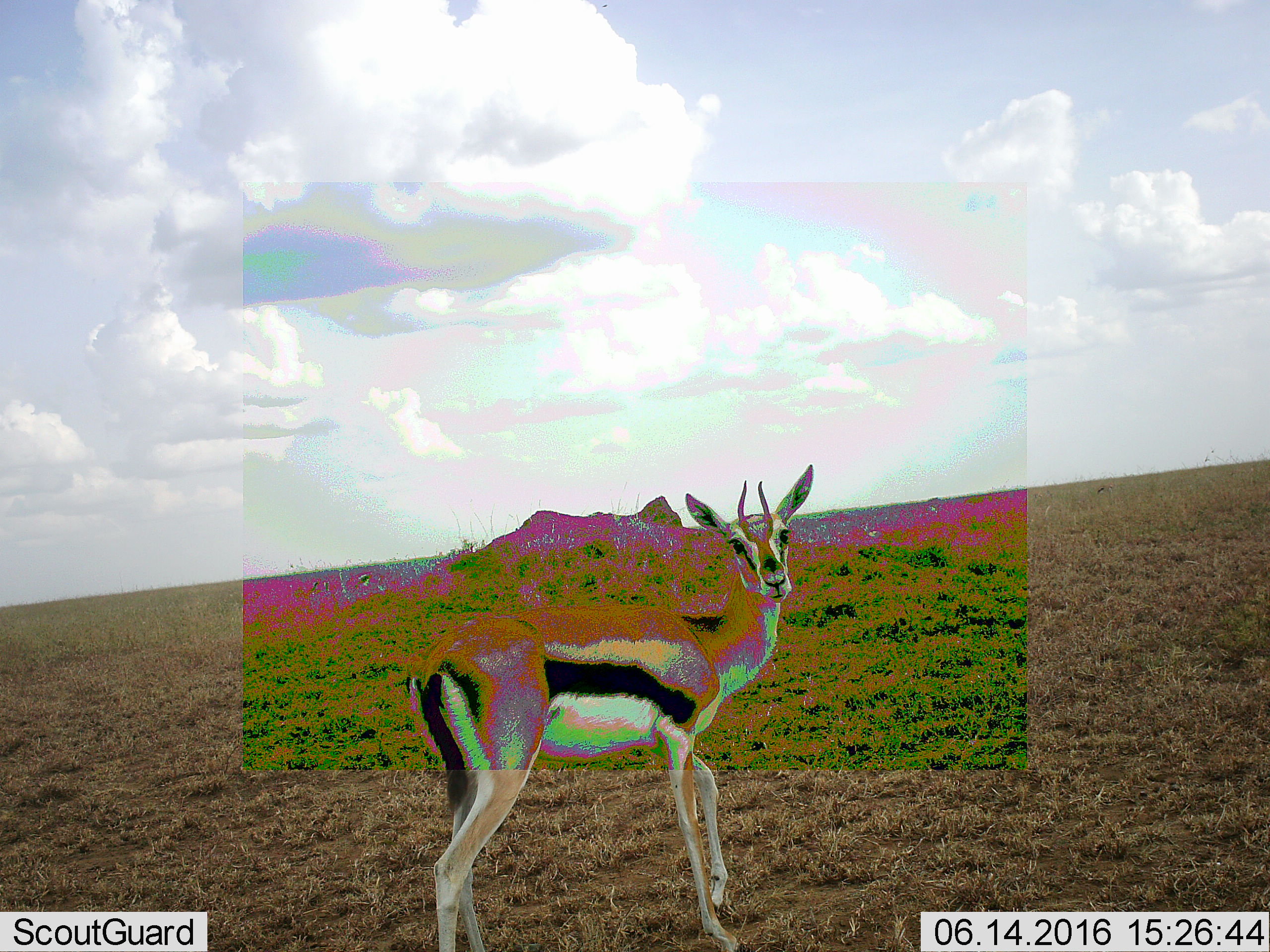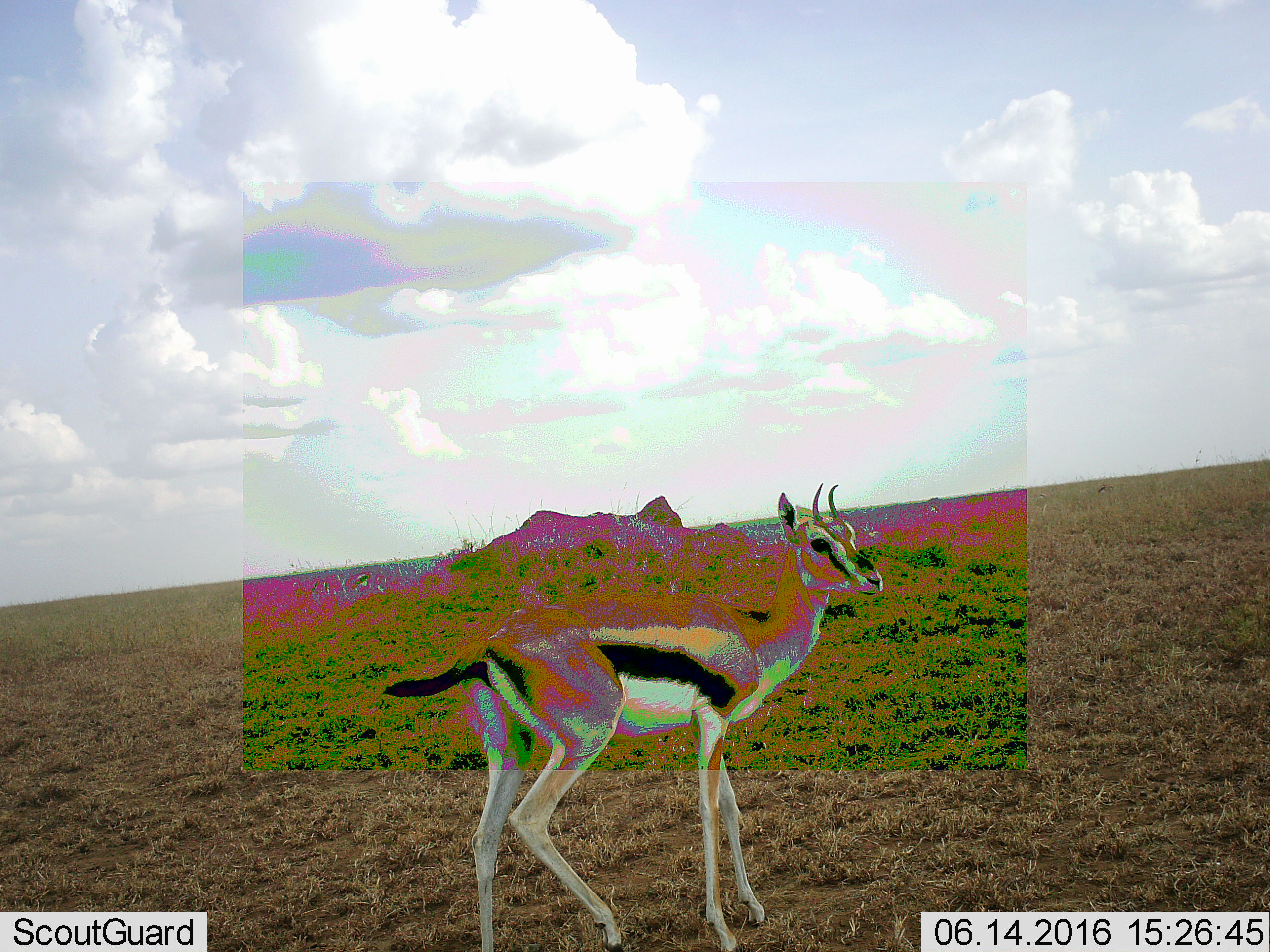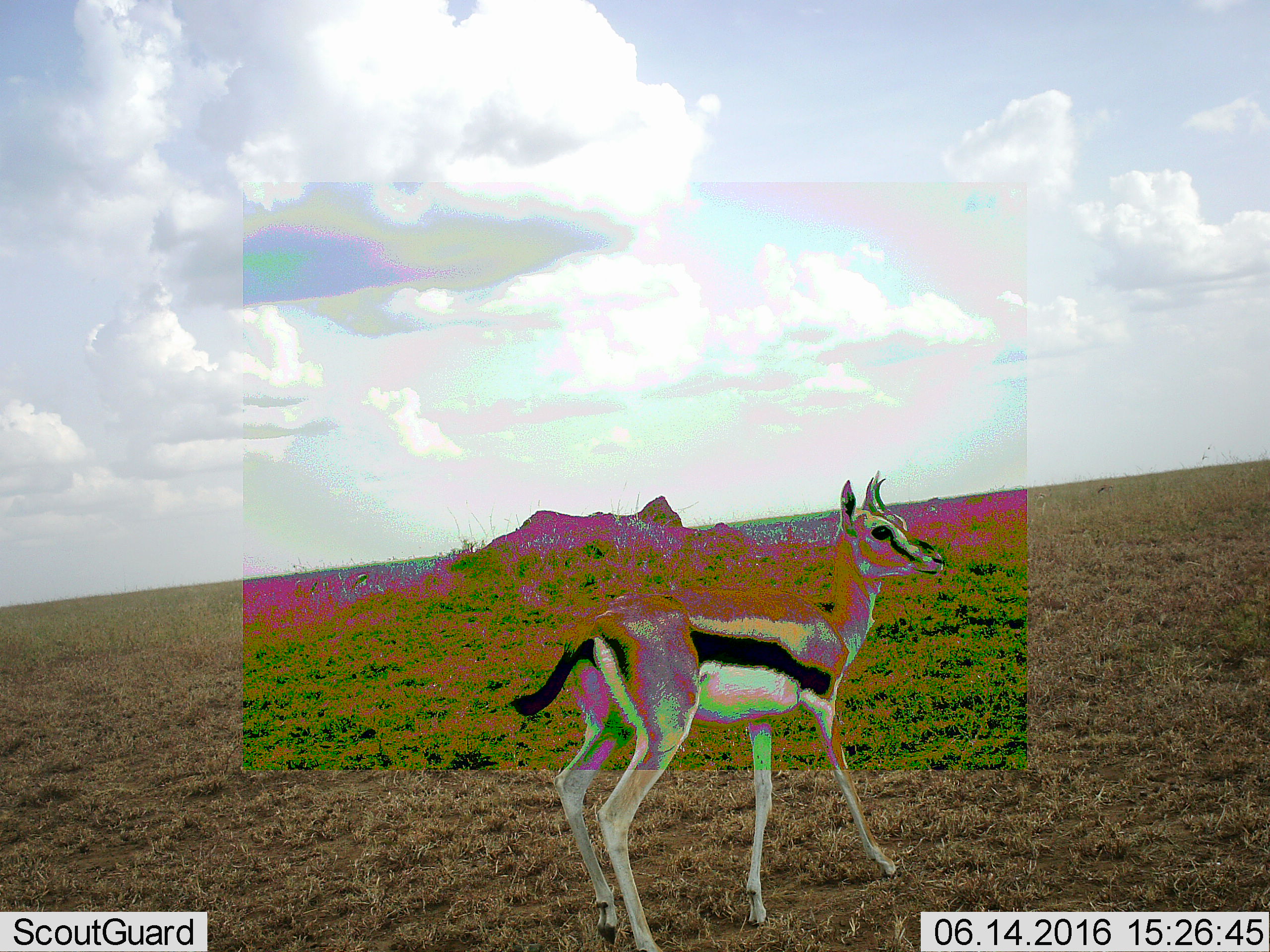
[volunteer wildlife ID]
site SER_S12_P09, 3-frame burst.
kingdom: Animalia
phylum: Chordata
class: Mammalia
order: Artiodactyla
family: Bovidae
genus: Eudorcas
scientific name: Eudorcas thomsonii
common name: thomson's gazelle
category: gazellethomsons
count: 1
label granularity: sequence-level